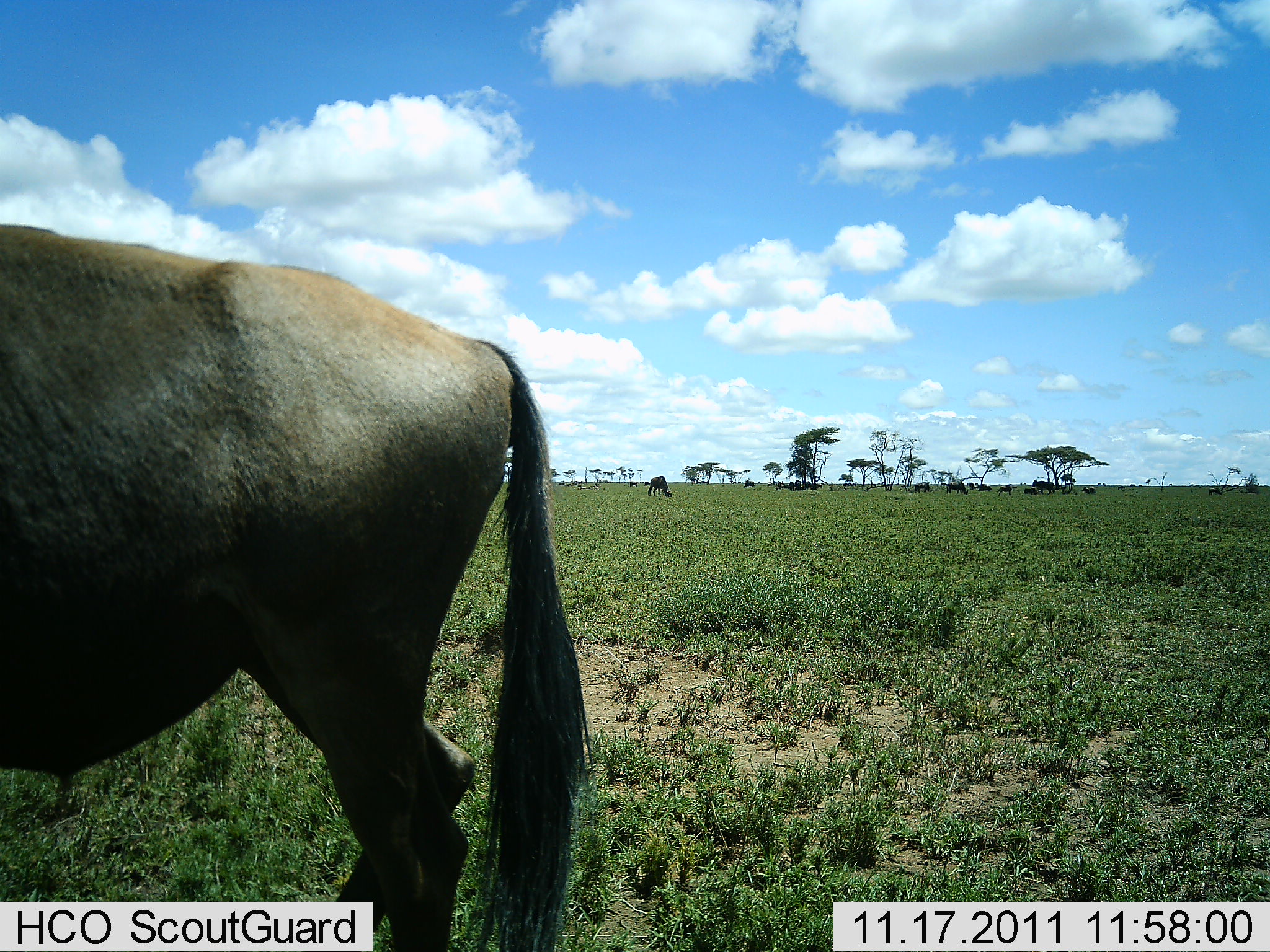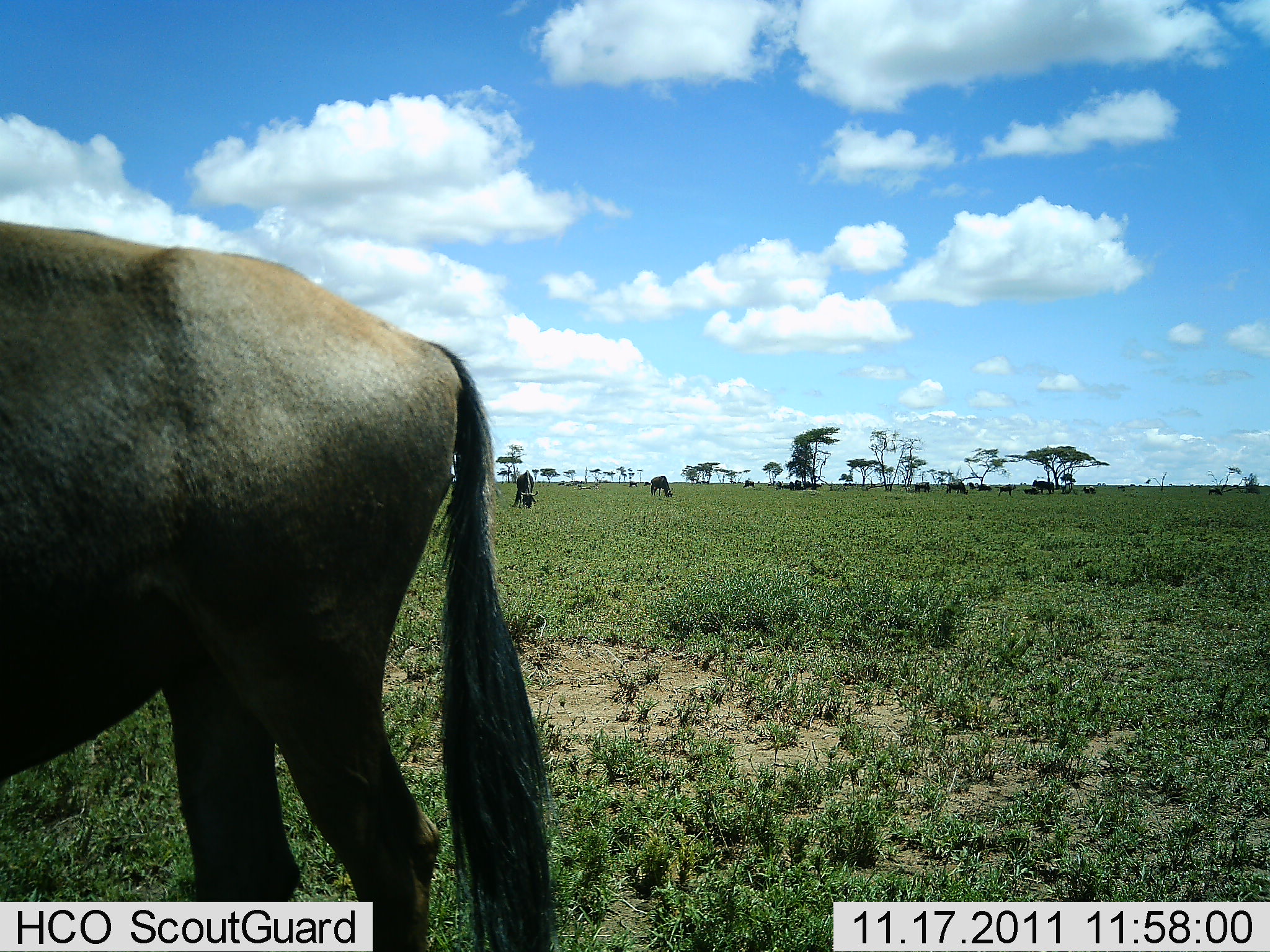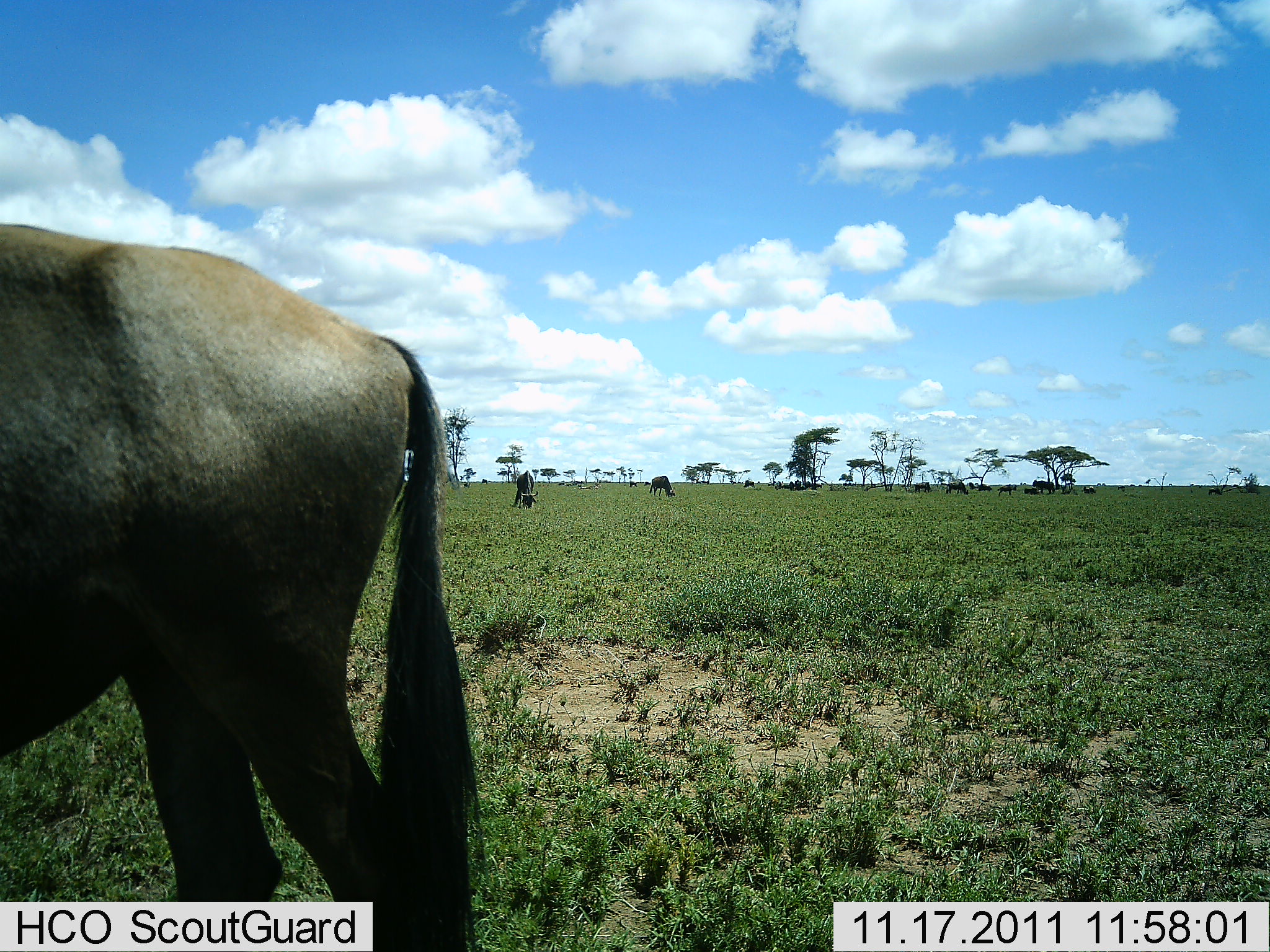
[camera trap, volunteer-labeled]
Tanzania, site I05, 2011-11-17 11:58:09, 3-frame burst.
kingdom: Animalia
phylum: Chordata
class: Mammalia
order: Artiodactyla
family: Bovidae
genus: Connochaetes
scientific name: Connochaetes taurinus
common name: blue wildebeest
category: wildebeest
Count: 3.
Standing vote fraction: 73%.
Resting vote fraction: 9%.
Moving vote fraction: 45%.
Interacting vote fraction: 0%.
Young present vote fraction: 0%.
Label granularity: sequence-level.